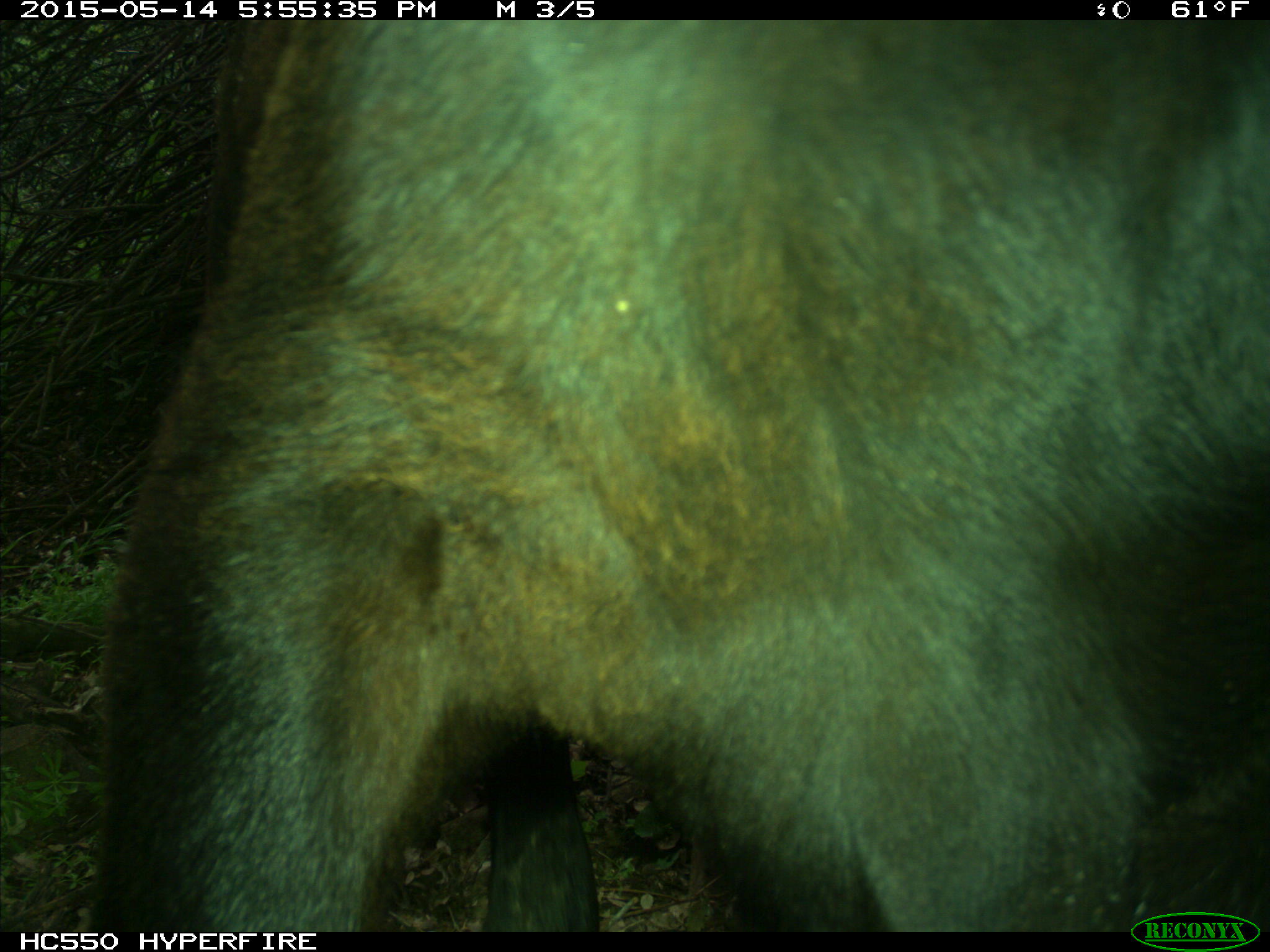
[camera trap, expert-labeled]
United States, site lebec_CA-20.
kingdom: Animalia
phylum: Chordata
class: Mammalia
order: Artiodactyla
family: Bovidae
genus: Bos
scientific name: Bos taurus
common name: domestic cow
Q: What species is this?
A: Bos taurus (domestic cow).